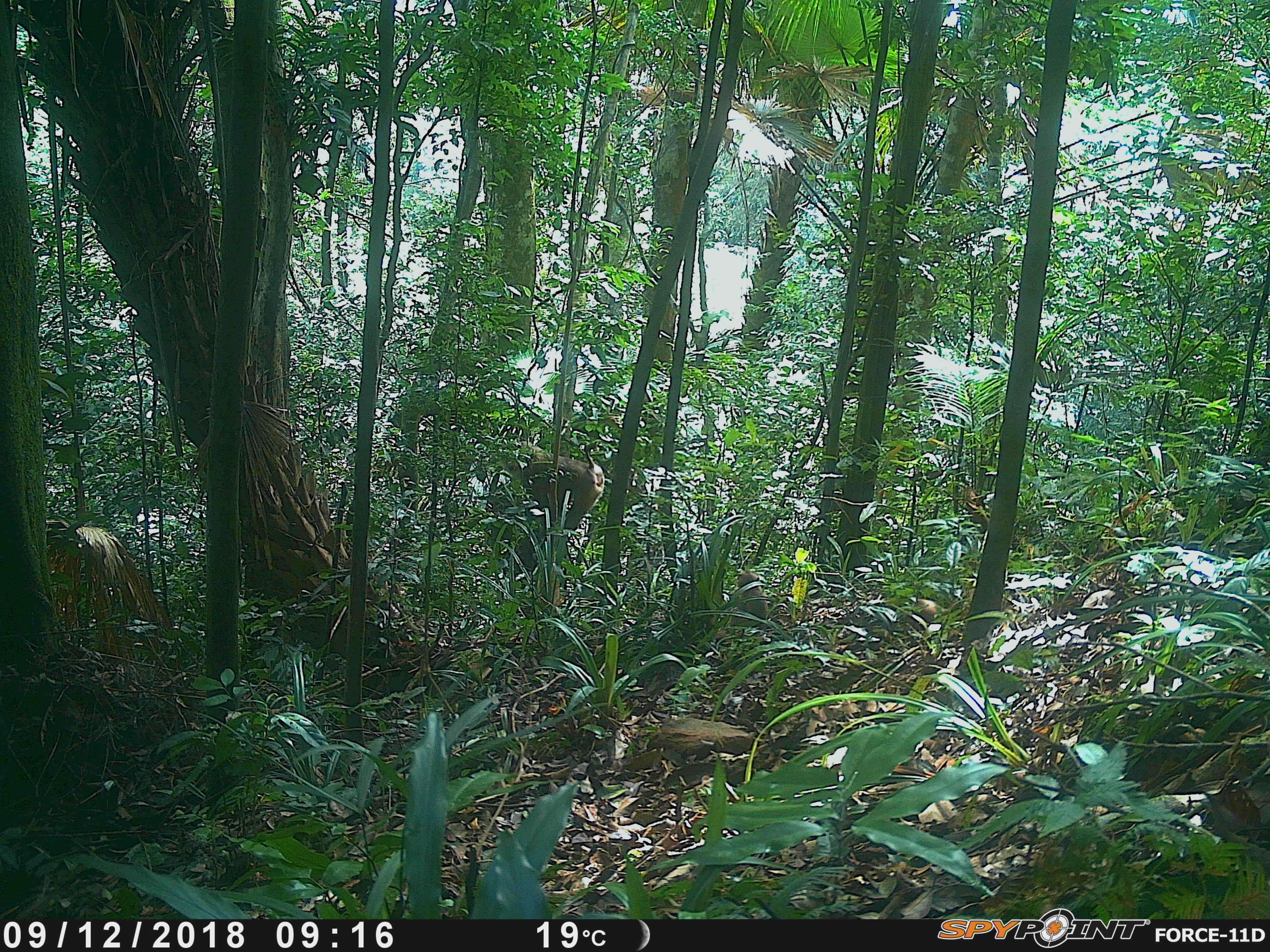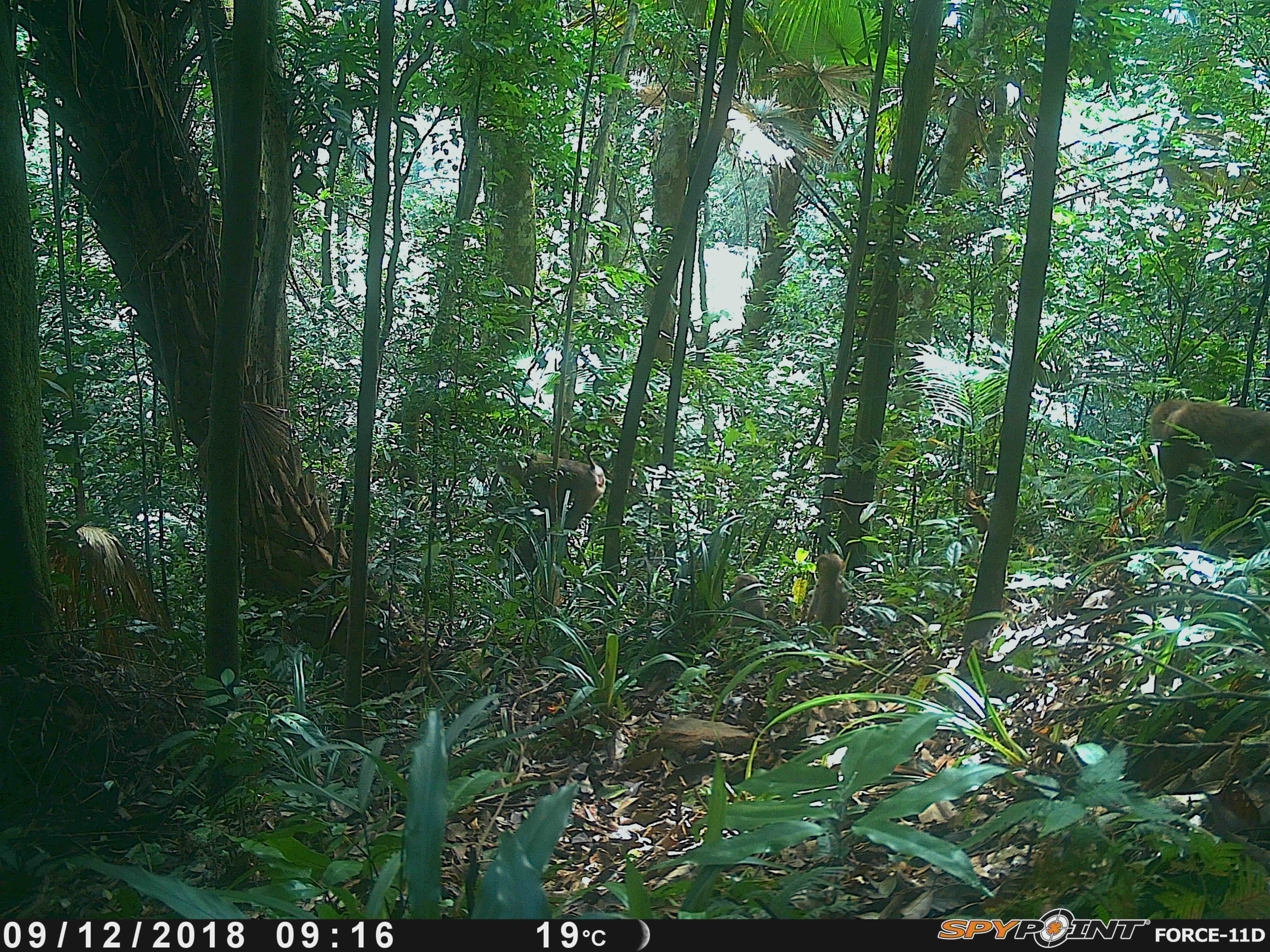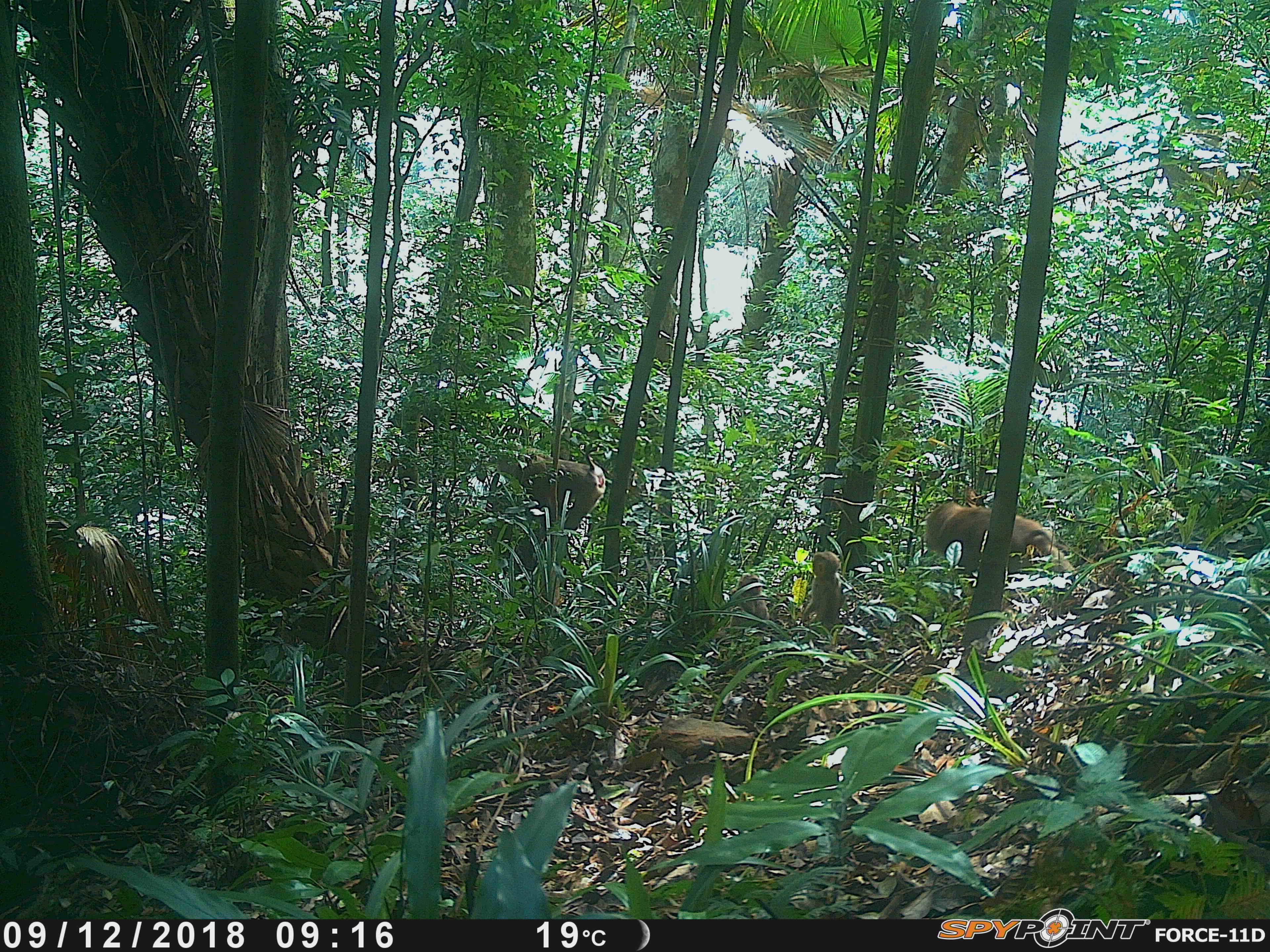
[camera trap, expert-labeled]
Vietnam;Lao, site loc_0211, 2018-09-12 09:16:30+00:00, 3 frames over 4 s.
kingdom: Animalia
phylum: Chordata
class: Mammalia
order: Primates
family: Cercopithecidae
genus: Macaca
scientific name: Macaca nemestrina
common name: pig-tailed macaque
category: pig tailed macaque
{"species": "pig tailed macaque (pig-tailed macaque) (Macaca nemestrina)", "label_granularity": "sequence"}